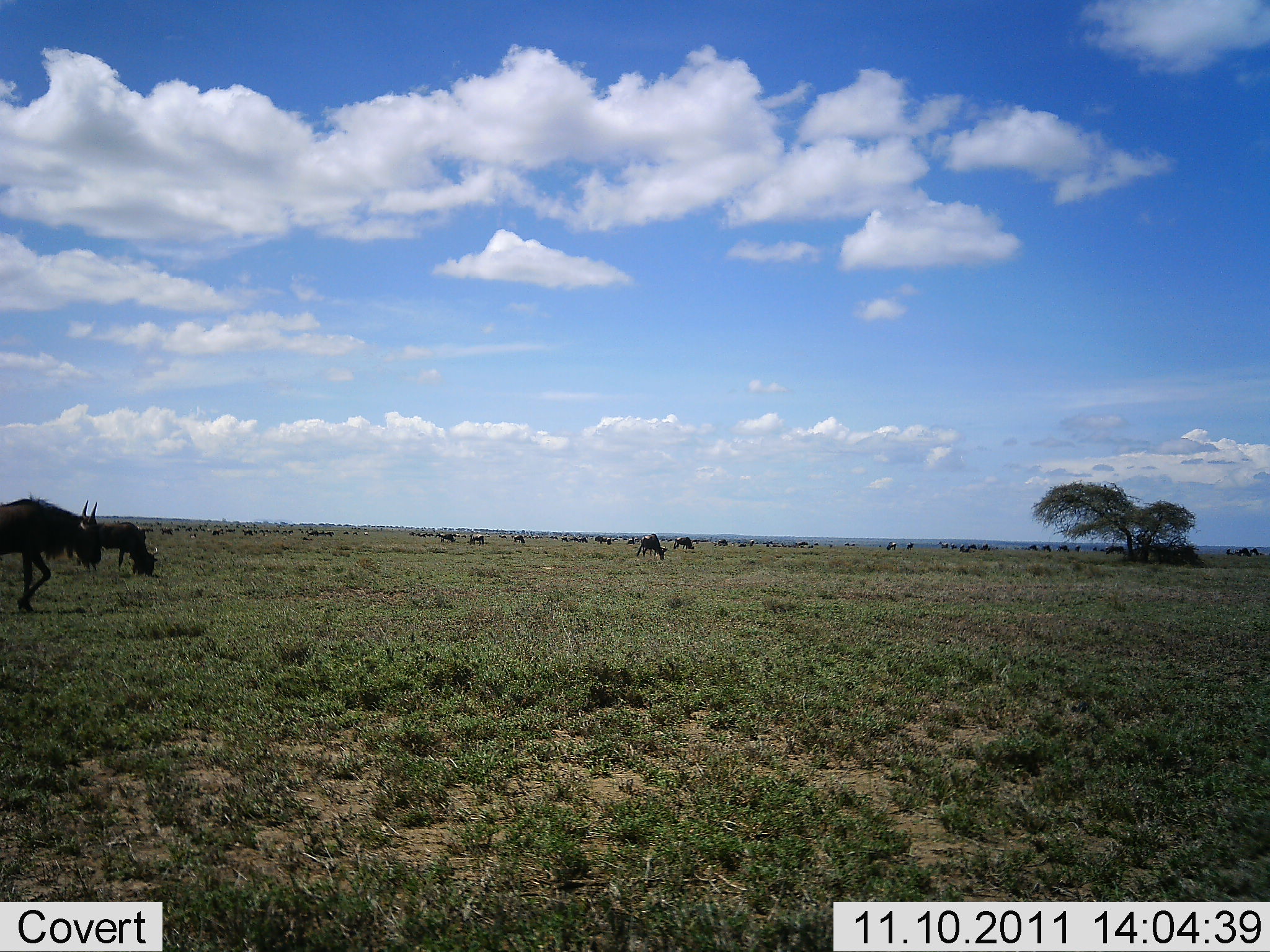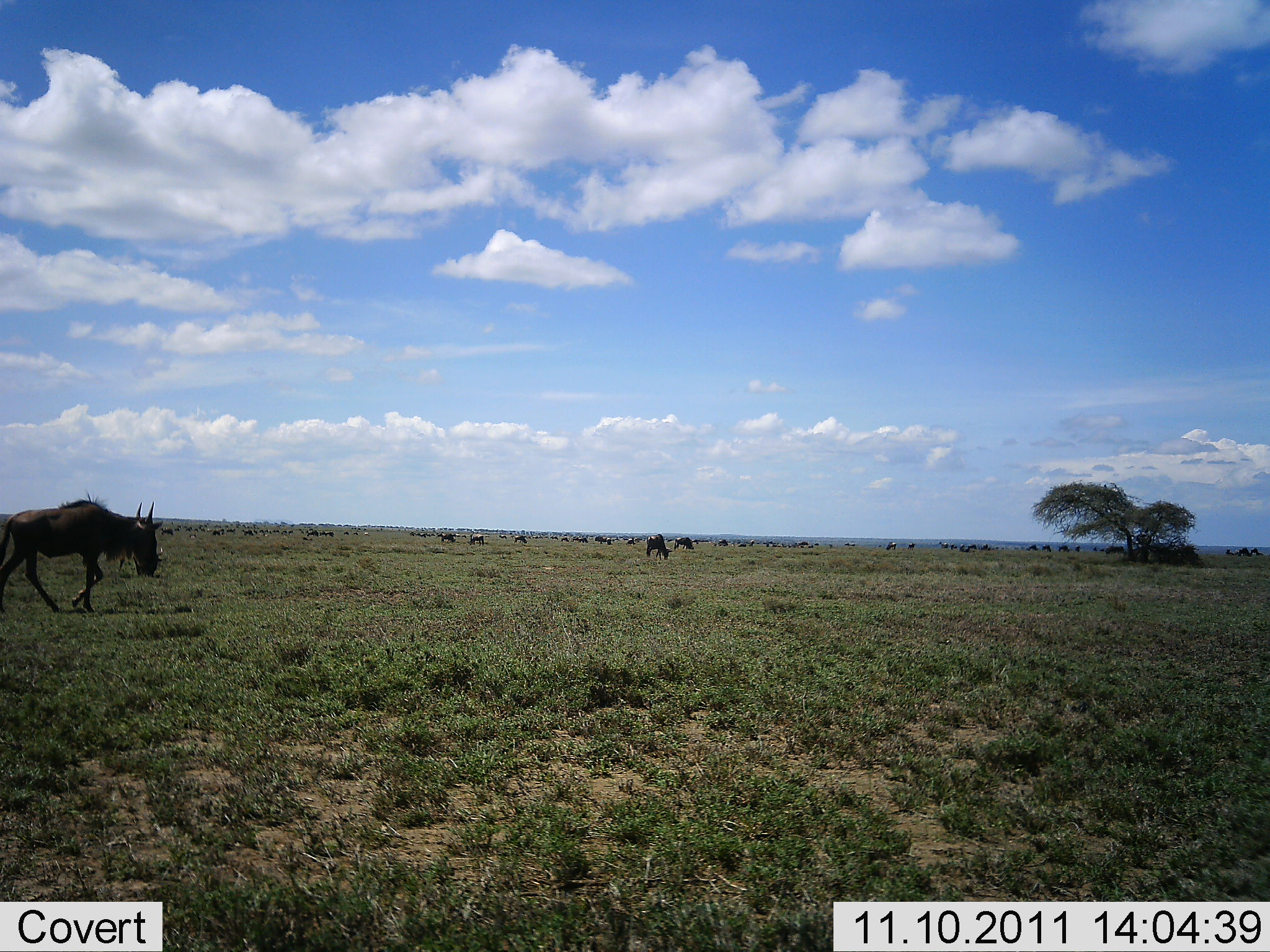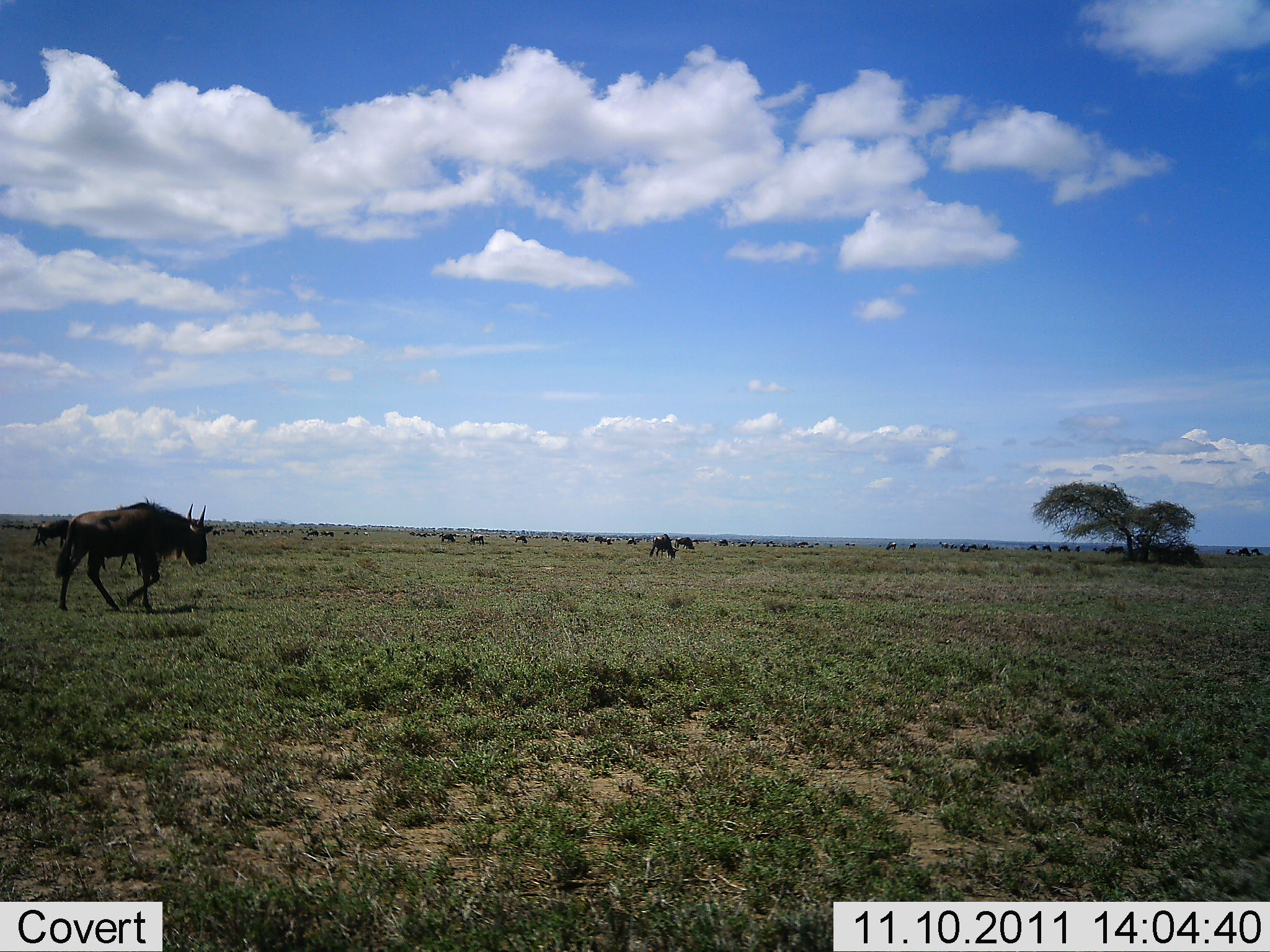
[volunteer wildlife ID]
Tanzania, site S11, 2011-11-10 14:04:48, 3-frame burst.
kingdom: Animalia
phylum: Chordata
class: Mammalia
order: Artiodactyla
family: Bovidae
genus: Connochaetes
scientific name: Connochaetes taurinus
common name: blue wildebeest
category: wildebeest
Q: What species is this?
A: Wildebeest (blue wildebeest) (Connochaetes taurinus).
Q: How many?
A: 11-50.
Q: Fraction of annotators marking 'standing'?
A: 29%.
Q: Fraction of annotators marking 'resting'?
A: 0%.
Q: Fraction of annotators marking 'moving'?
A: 71%.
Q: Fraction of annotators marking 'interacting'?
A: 0%.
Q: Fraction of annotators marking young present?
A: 0%.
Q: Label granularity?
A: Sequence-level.